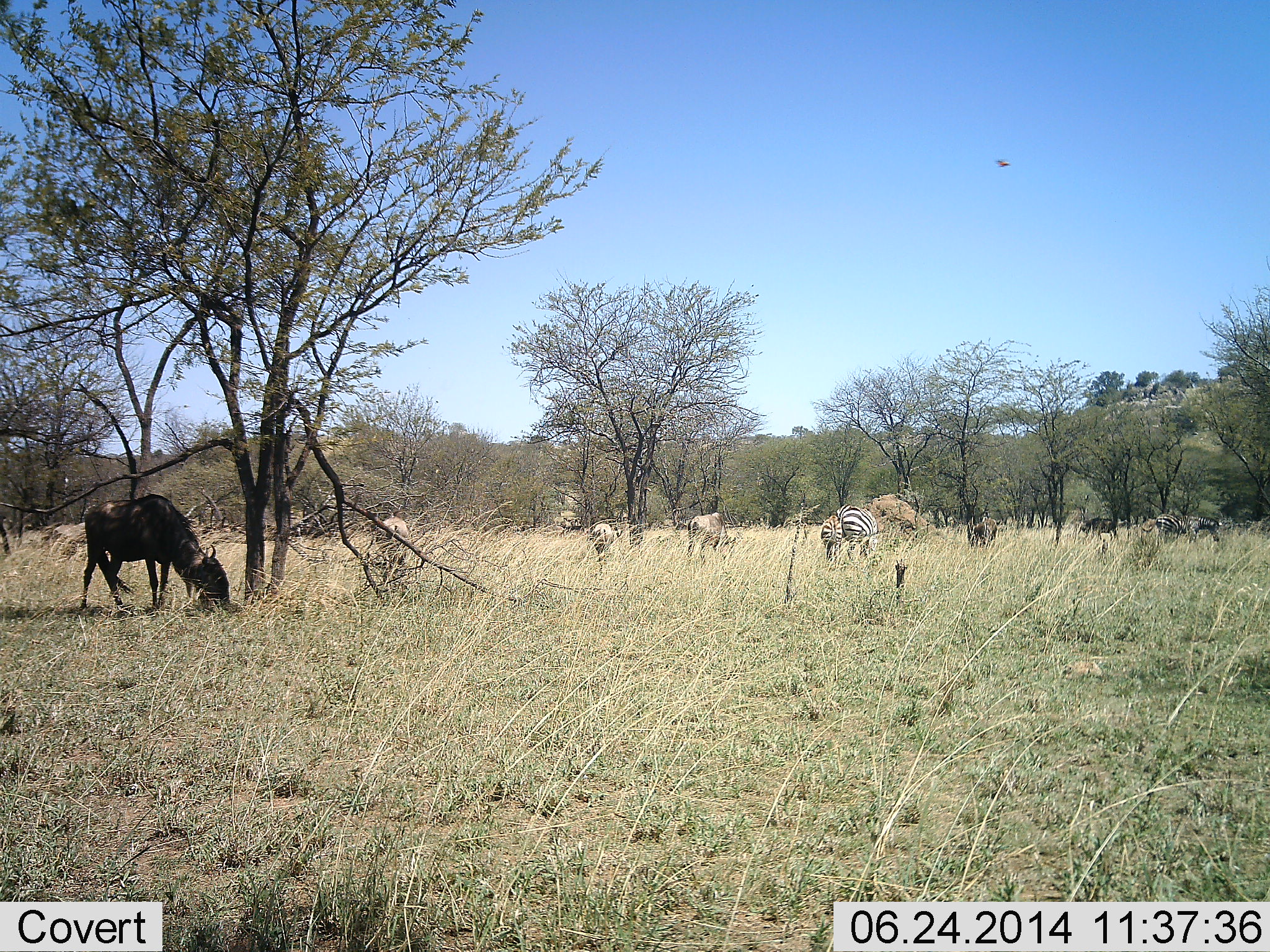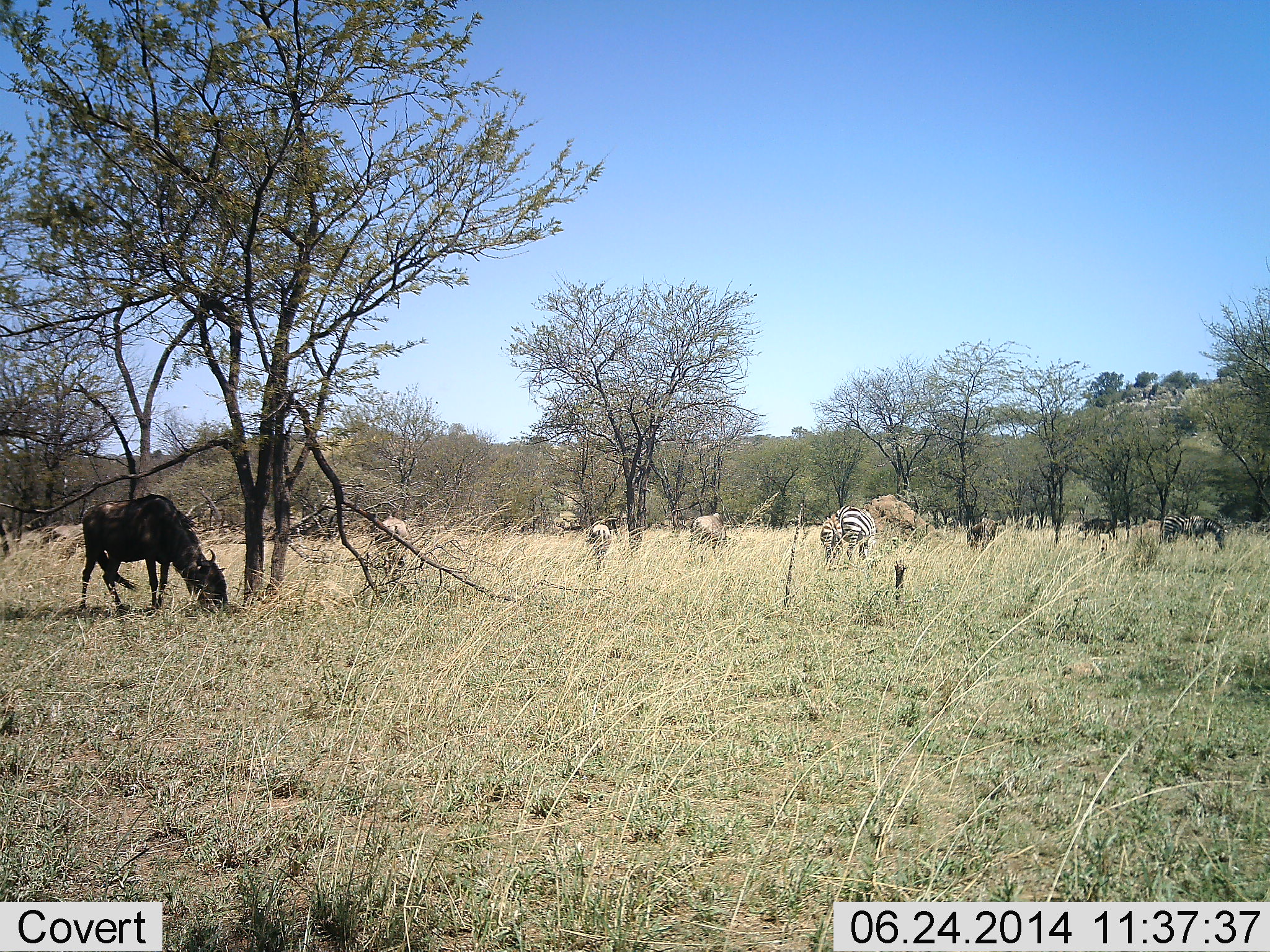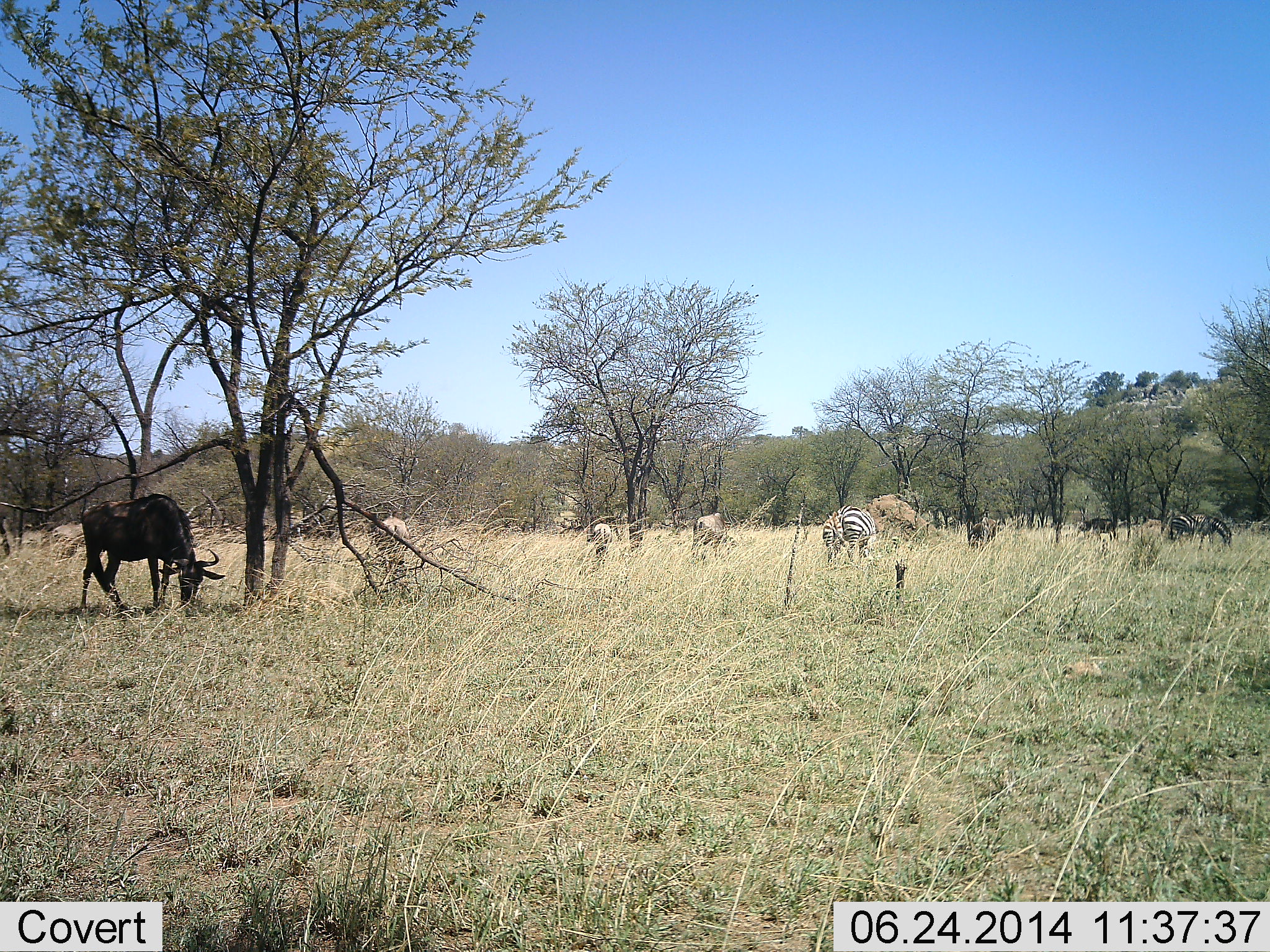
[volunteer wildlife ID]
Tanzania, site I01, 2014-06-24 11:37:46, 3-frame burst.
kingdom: Animalia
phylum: Chordata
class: Mammalia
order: Artiodactyla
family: Bovidae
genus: Connochaetes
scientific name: Connochaetes taurinus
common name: blue wildebeest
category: wildebeest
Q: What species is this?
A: Wildebeest (blue wildebeest) (Connochaetes taurinus).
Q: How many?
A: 3.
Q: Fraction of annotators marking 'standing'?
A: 27%.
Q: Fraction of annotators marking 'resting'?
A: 0%.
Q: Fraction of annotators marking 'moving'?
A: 0%.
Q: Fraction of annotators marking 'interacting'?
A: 0%.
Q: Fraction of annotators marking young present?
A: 0%.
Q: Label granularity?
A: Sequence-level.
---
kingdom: Animalia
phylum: Chordata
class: Mammalia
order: Perissodactyla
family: Equidae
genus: Equus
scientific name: Equus quagga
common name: plains zebra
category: zebra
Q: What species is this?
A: Zebra (plains zebra) (Equus quagga).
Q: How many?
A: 4.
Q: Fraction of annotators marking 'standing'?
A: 27%.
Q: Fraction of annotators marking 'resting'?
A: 0%.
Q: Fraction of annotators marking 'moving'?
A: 0%.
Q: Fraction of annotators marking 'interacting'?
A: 0%.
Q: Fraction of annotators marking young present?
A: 9%.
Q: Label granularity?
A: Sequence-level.